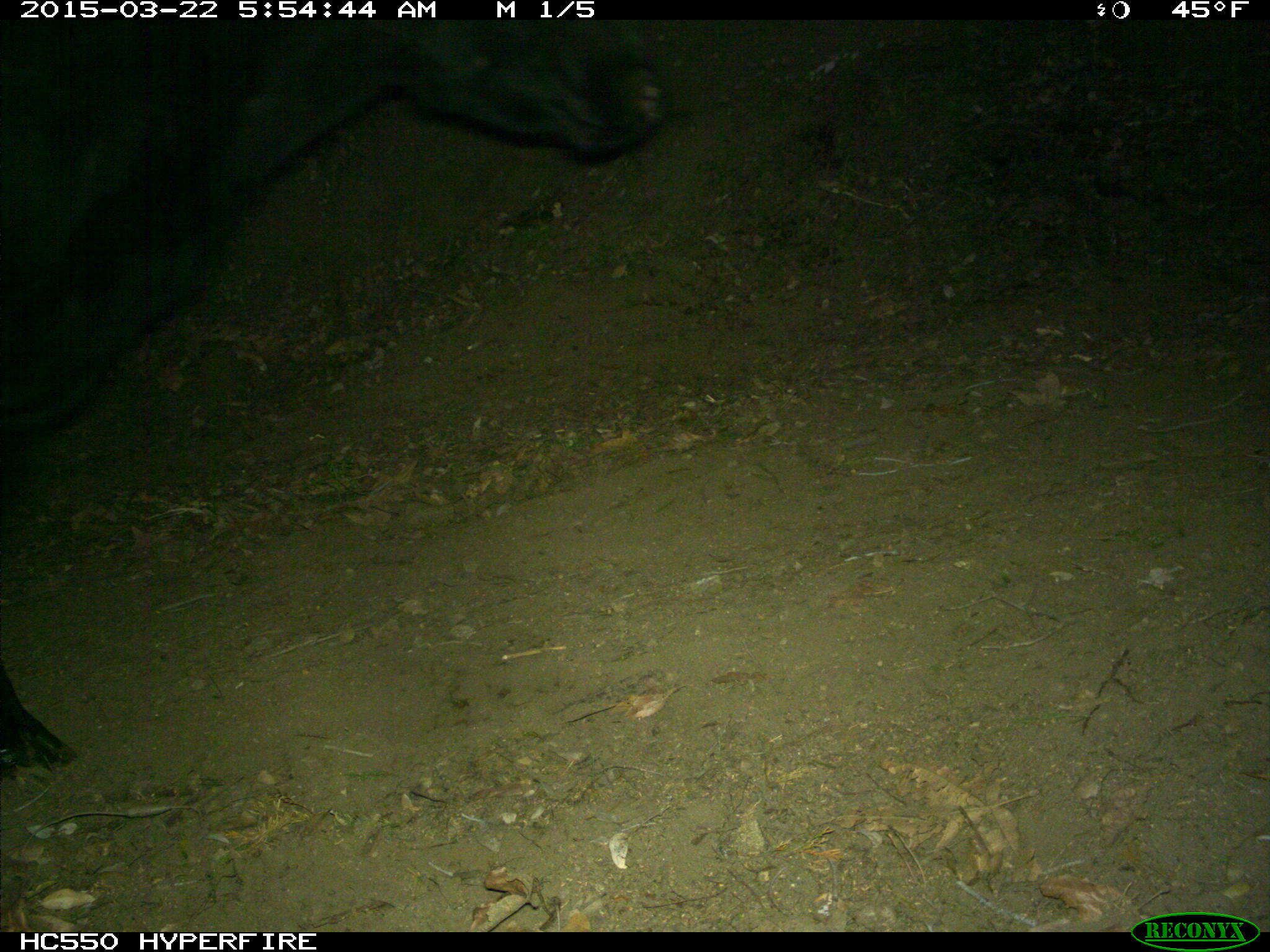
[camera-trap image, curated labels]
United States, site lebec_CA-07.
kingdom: Animalia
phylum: Chordata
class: Mammalia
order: Artiodactyla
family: Bovidae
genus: Bos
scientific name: Bos taurus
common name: domestic cow